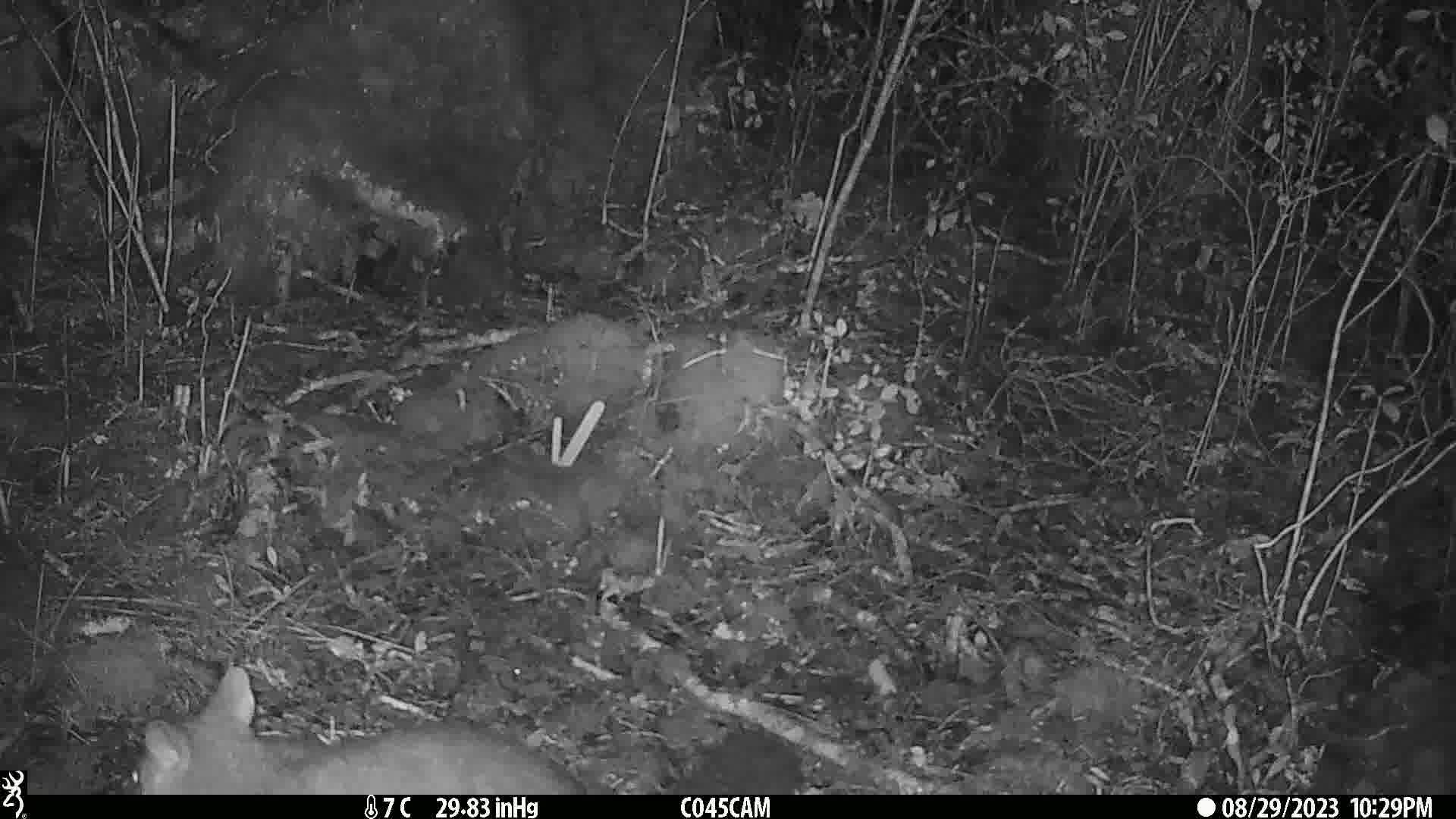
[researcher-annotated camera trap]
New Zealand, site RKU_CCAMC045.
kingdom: Animalia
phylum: Chordata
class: Mammalia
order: Diprotodontia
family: Phalangeridae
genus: Trichosurus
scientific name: Trichosurus vulpecula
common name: common brushtail possum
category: possum